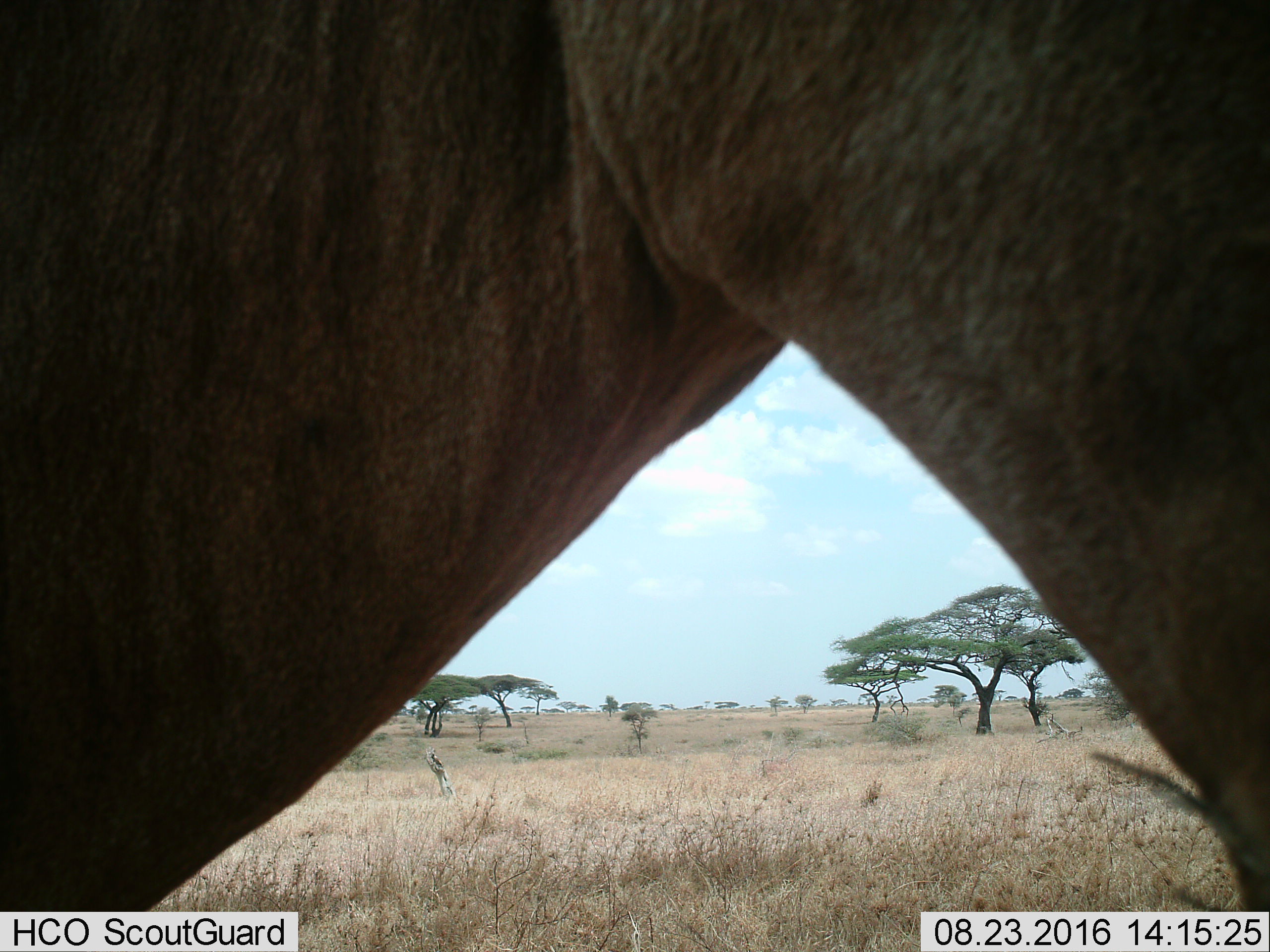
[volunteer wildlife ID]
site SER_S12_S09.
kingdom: Animalia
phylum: Chordata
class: Mammalia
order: Artiodactyla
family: Bovidae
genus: Alcelaphus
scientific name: Alcelaphus buselaphus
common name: hartebeest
Hartebeest (Alcelaphus buselaphus), count 1. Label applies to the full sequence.